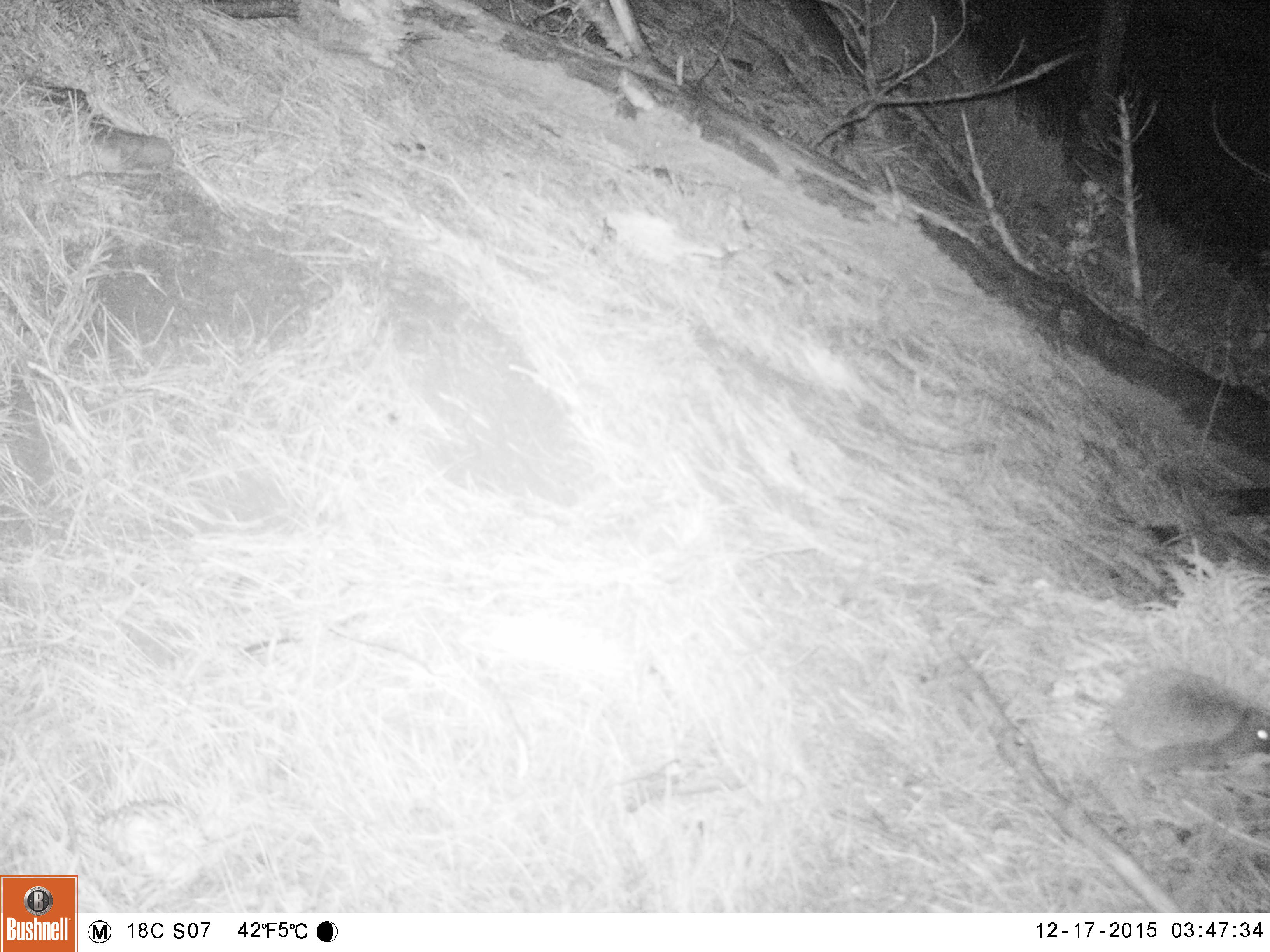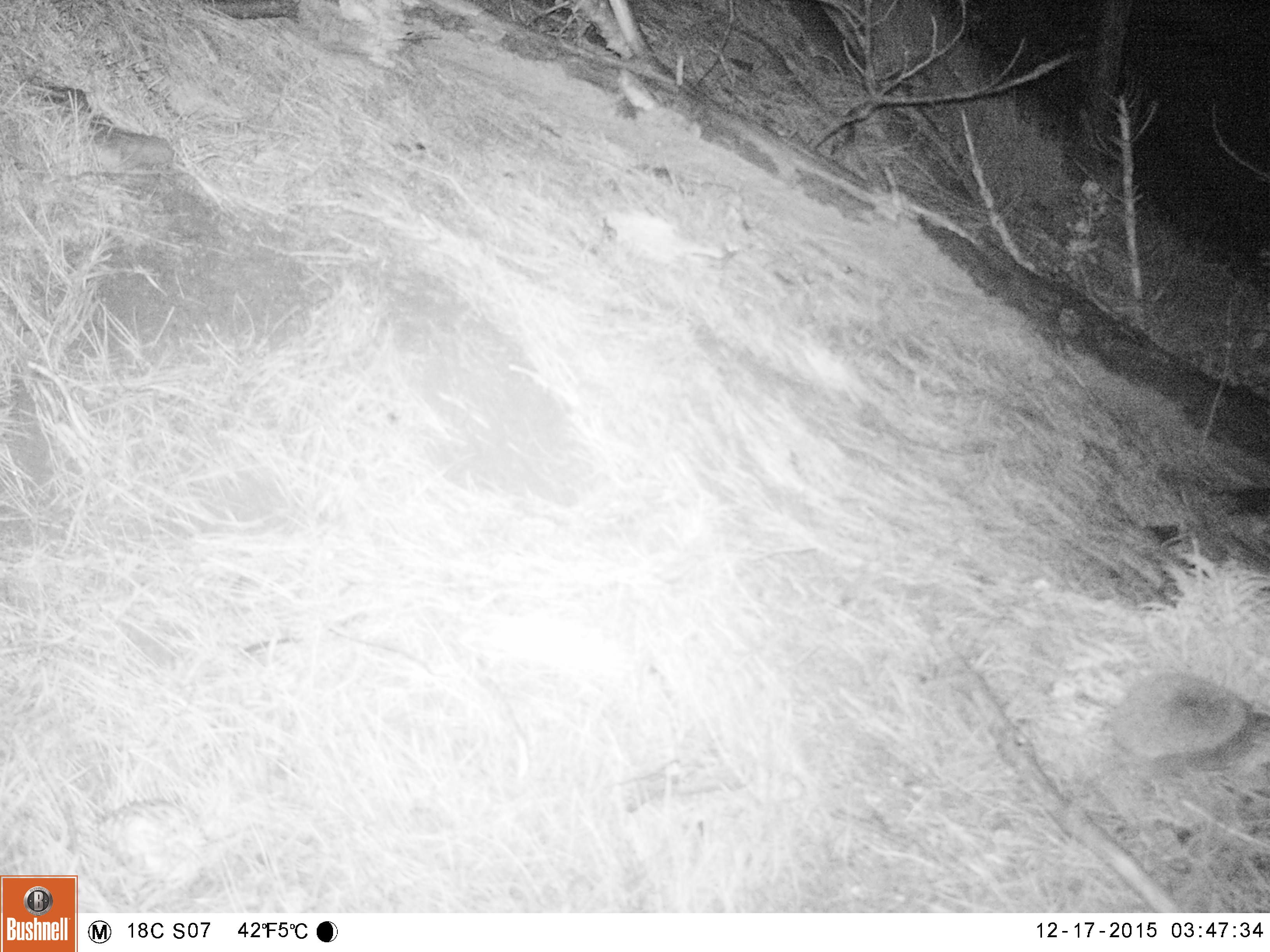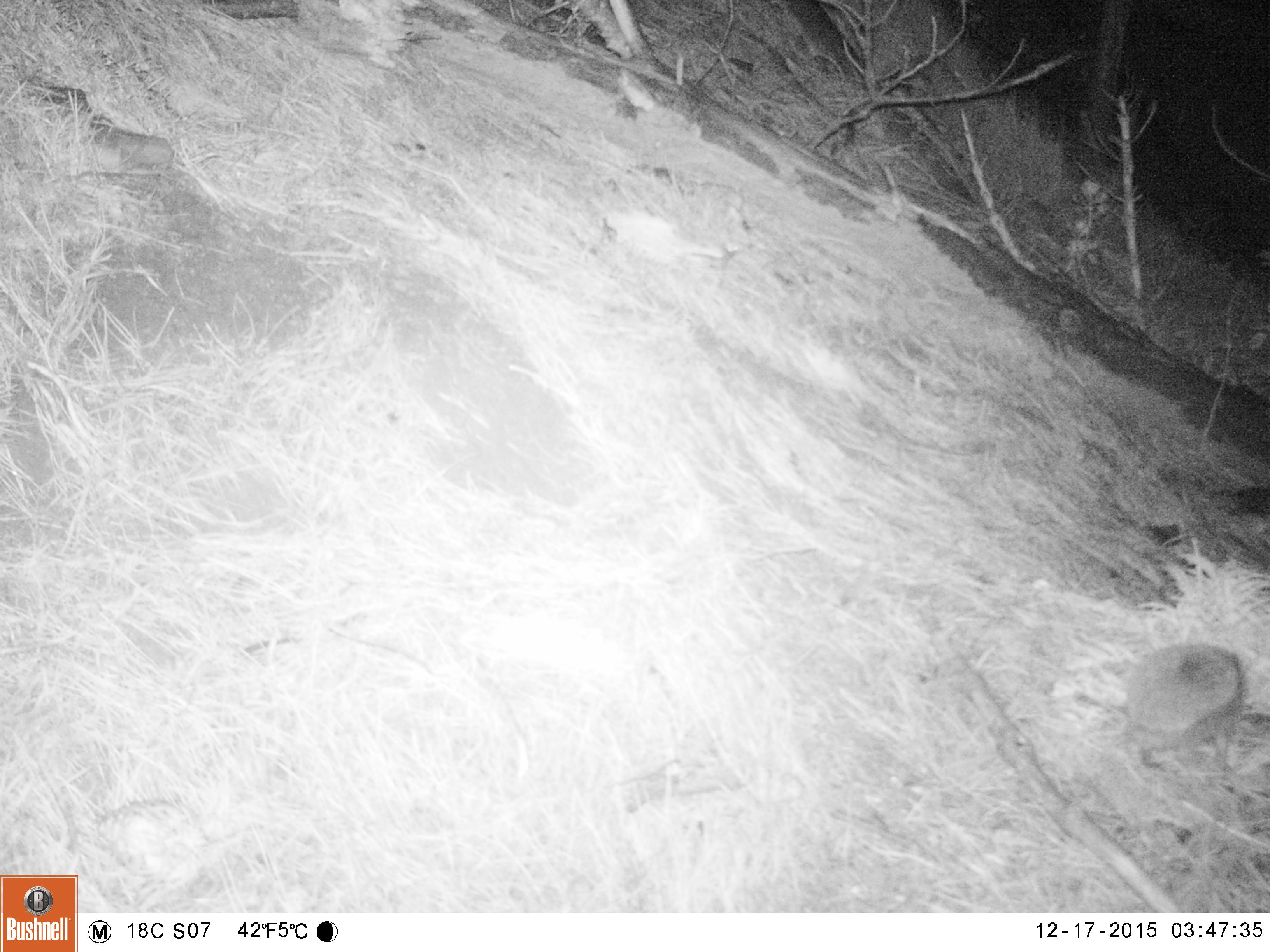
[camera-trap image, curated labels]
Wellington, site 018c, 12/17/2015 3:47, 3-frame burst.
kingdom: Animalia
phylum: Chordata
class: Mammalia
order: Eulipotyphla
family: Erinaceidae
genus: Erinaceus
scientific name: Erinaceus europaeus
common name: hedgehog